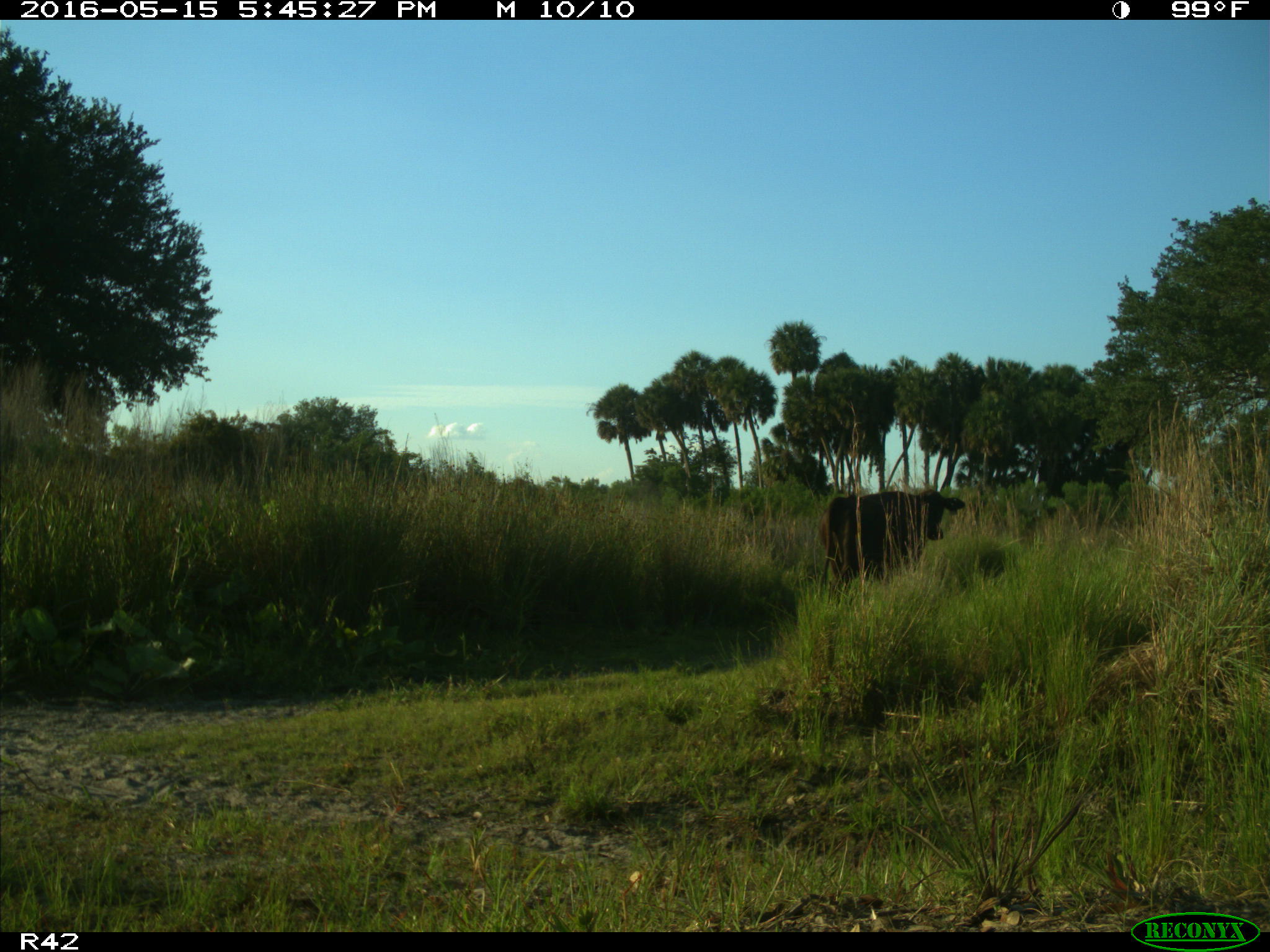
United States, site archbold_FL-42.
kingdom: Animalia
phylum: Chordata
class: Mammalia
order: Artiodactyla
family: Bovidae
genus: Bos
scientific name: Bos taurus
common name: domestic cow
Bos taurus (domestic cow).